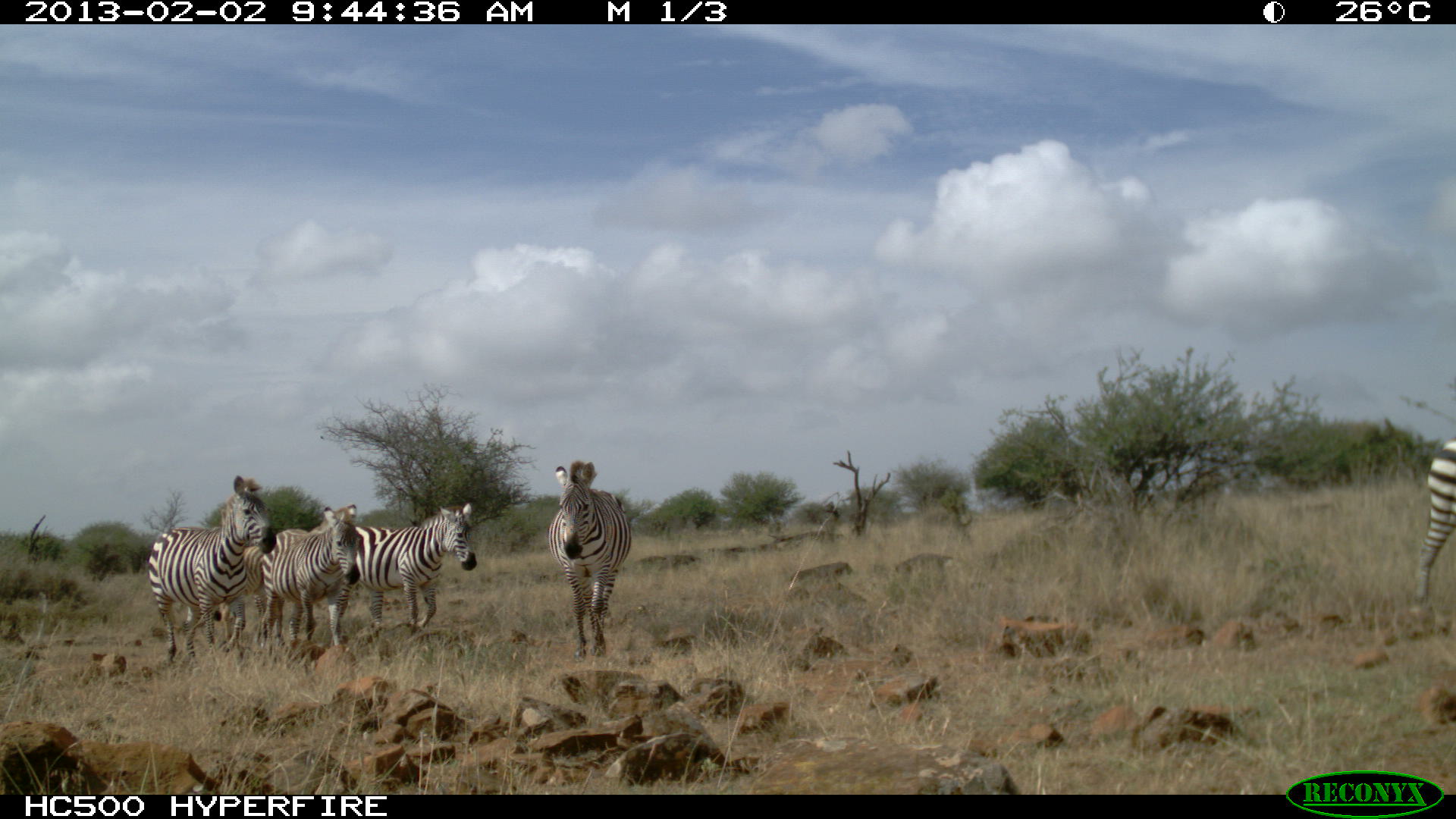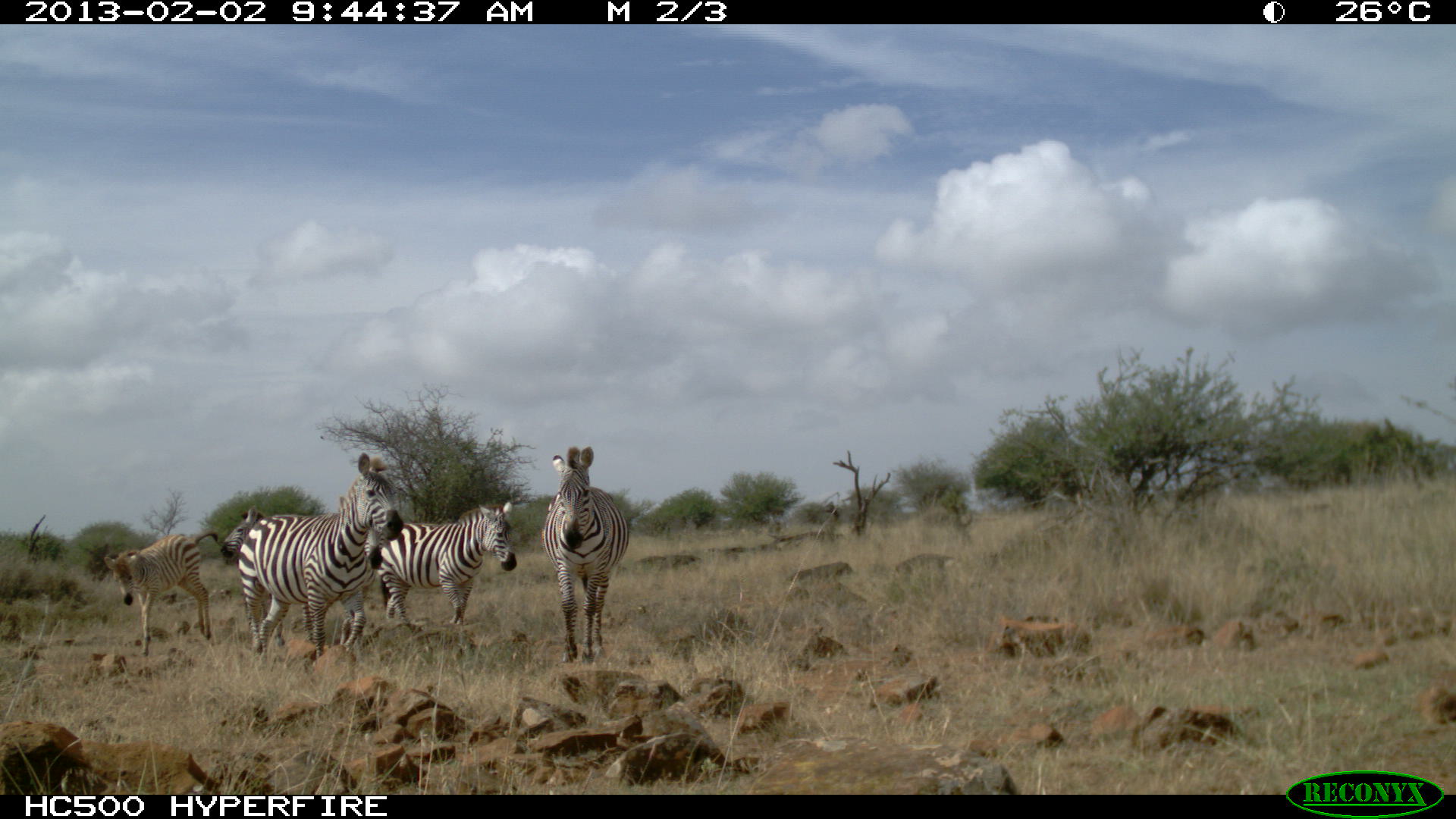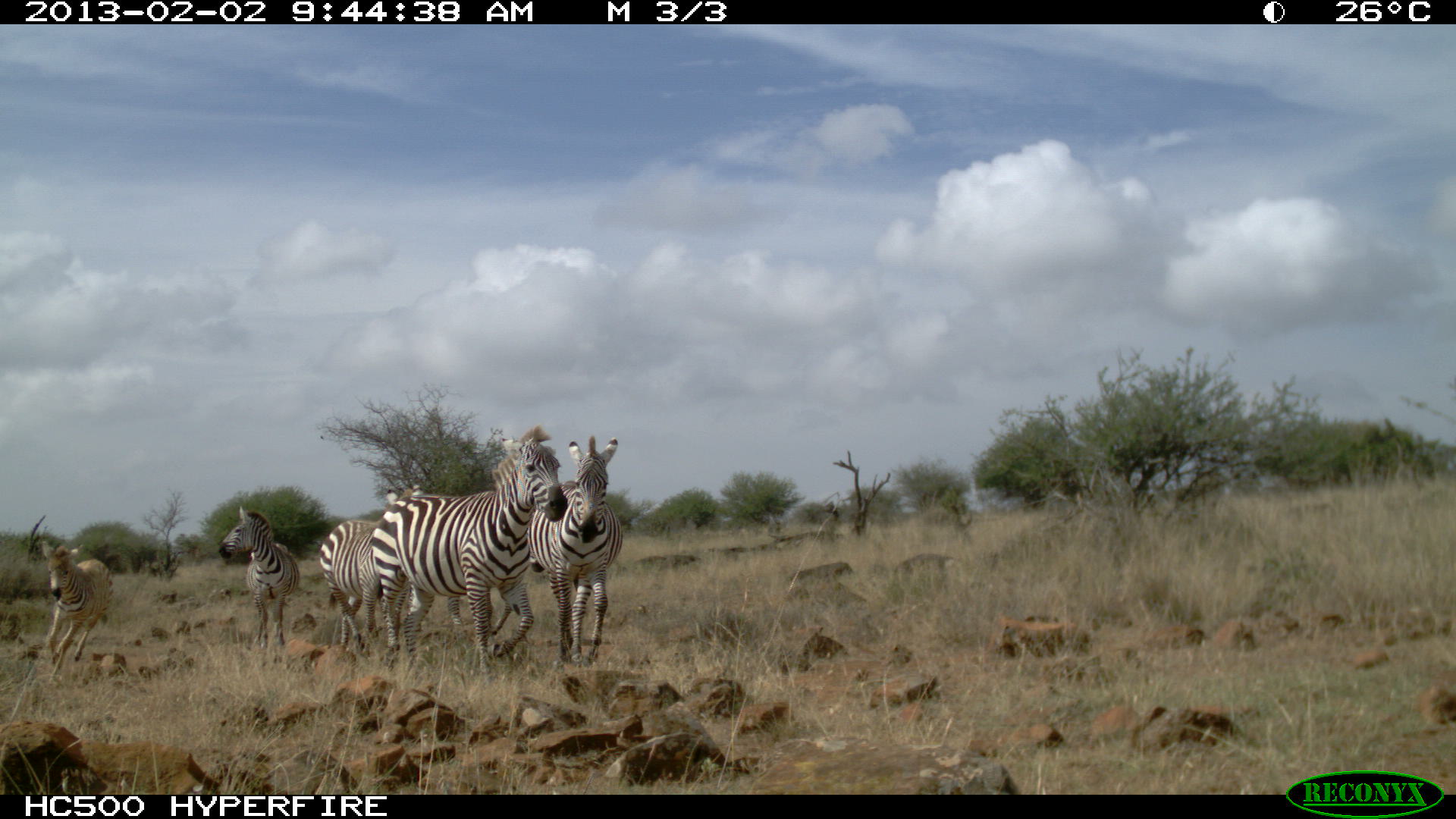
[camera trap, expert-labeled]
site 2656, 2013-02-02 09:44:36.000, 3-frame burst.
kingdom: Animalia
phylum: Chordata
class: Mammalia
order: Perissodactyla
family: Equidae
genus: Equus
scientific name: Equus quagga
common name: plains zebra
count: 6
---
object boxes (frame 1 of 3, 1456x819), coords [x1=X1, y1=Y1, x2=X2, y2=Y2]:
equus quagga: [x1=147, y1=476, x2=275, y2=667]; [x1=335, y1=503, x2=478, y2=641]; [x1=547, y1=461, x2=632, y2=661]; [x1=258, y1=506, x2=361, y2=653]; [x1=191, y1=541, x2=259, y2=650]; [x1=1411, y1=435, x2=1452, y2=608]